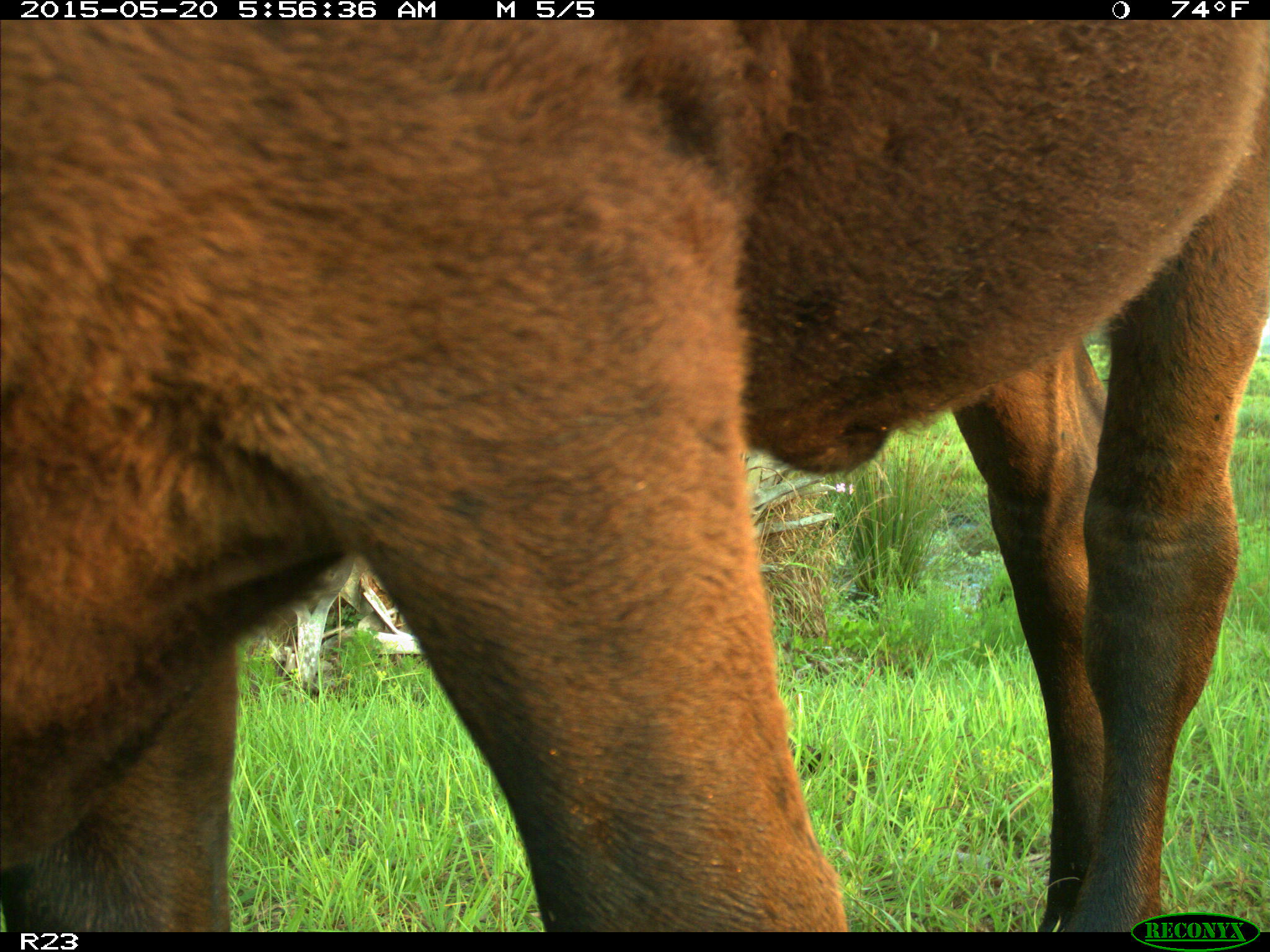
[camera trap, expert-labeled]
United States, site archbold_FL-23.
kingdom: Animalia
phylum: Chordata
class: Mammalia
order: Artiodactyla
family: Bovidae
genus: Bos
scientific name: Bos taurus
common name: domestic cow